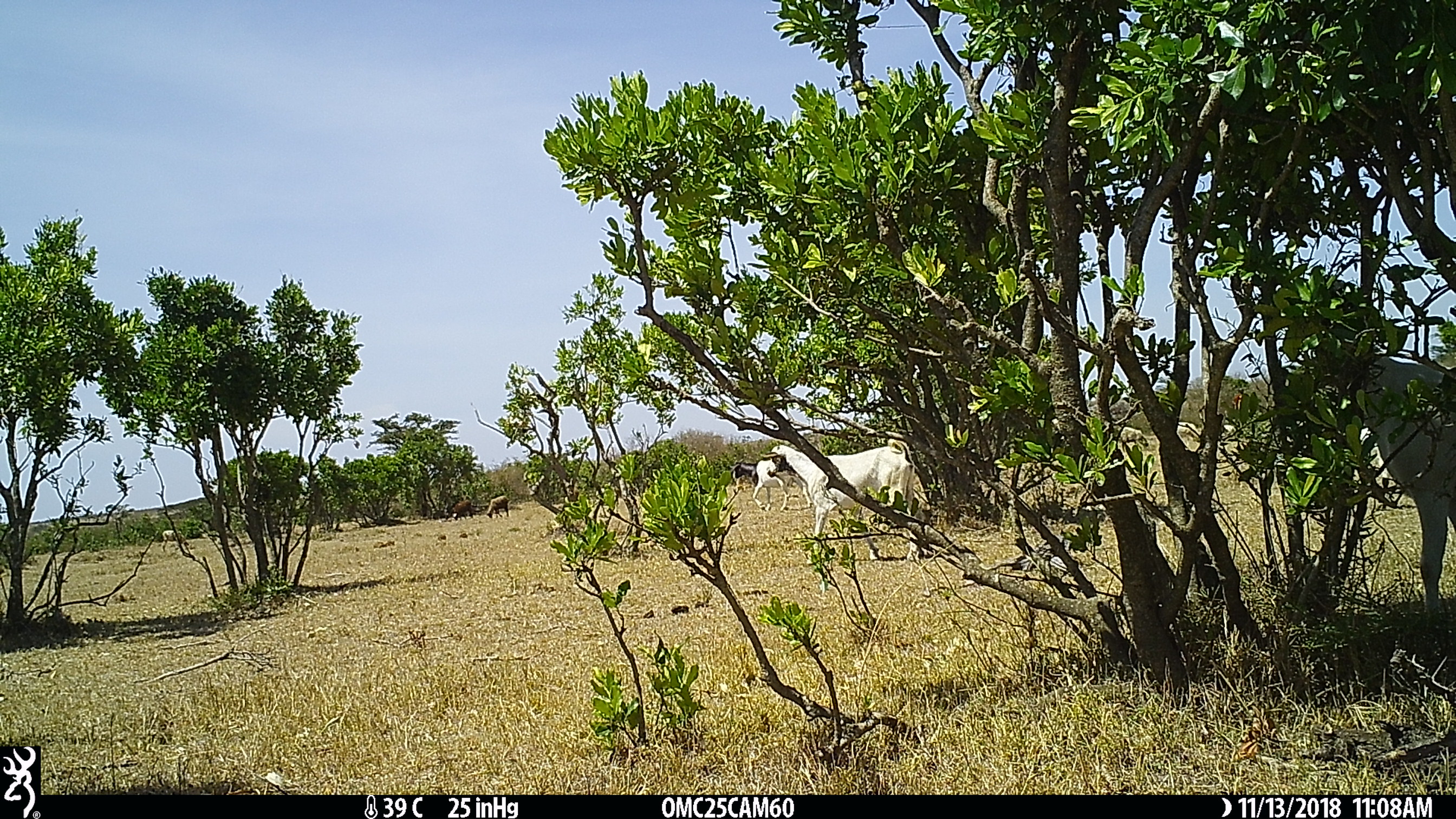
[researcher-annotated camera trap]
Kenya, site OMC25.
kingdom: Animalia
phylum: Chordata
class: Mammalia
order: Artiodactyla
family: Bovidae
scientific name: Bovidae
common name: sheep or goat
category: shoat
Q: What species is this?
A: Shoat (sheep or goat) (Bovidae).